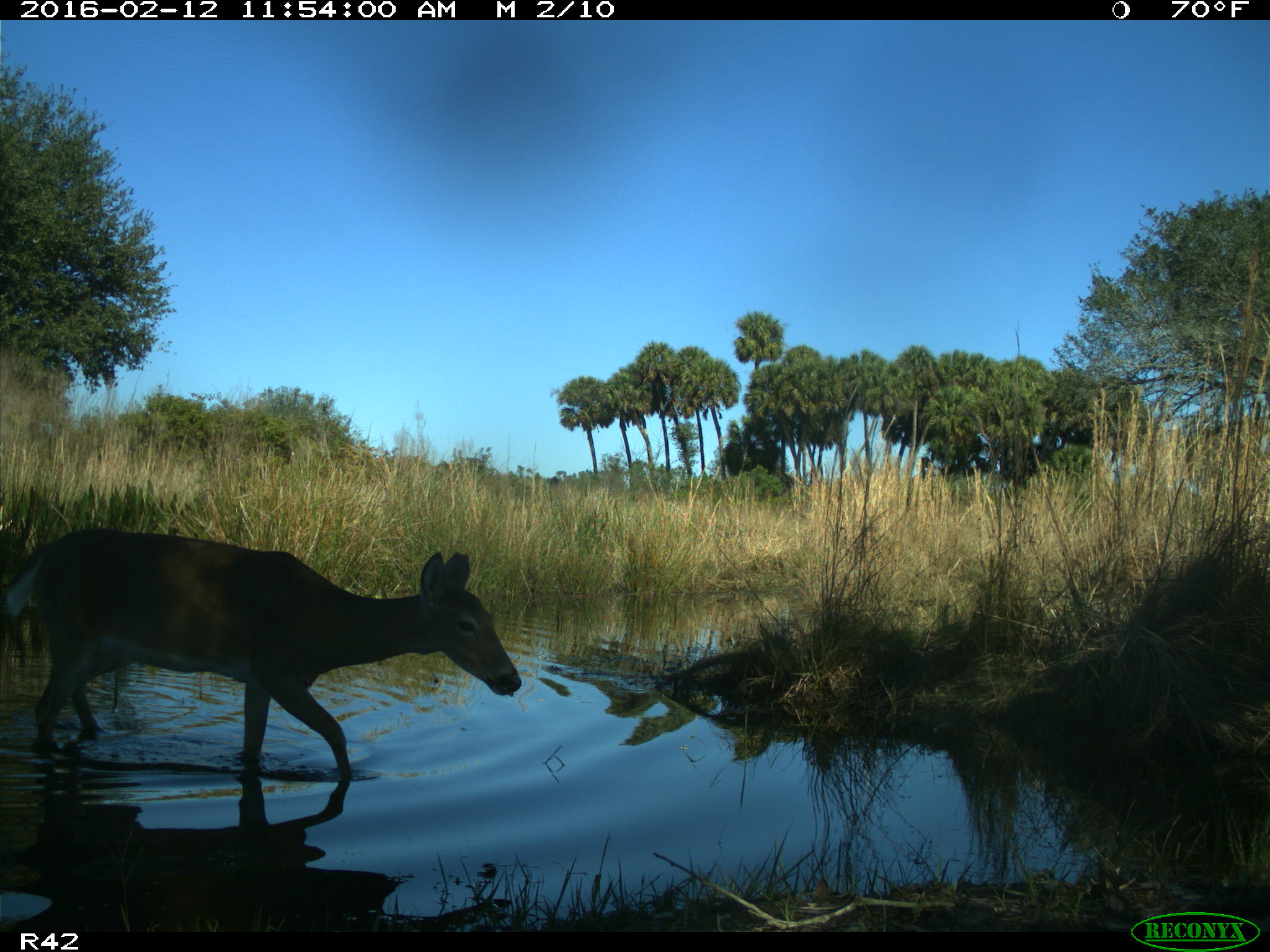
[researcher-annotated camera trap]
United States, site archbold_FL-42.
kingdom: Animalia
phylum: Chordata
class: Mammalia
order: Artiodactyla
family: Cervidae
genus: Odocoileus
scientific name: Odocoileus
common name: deer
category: unidentified deer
Unidentified deer (deer) (Odocoileus).